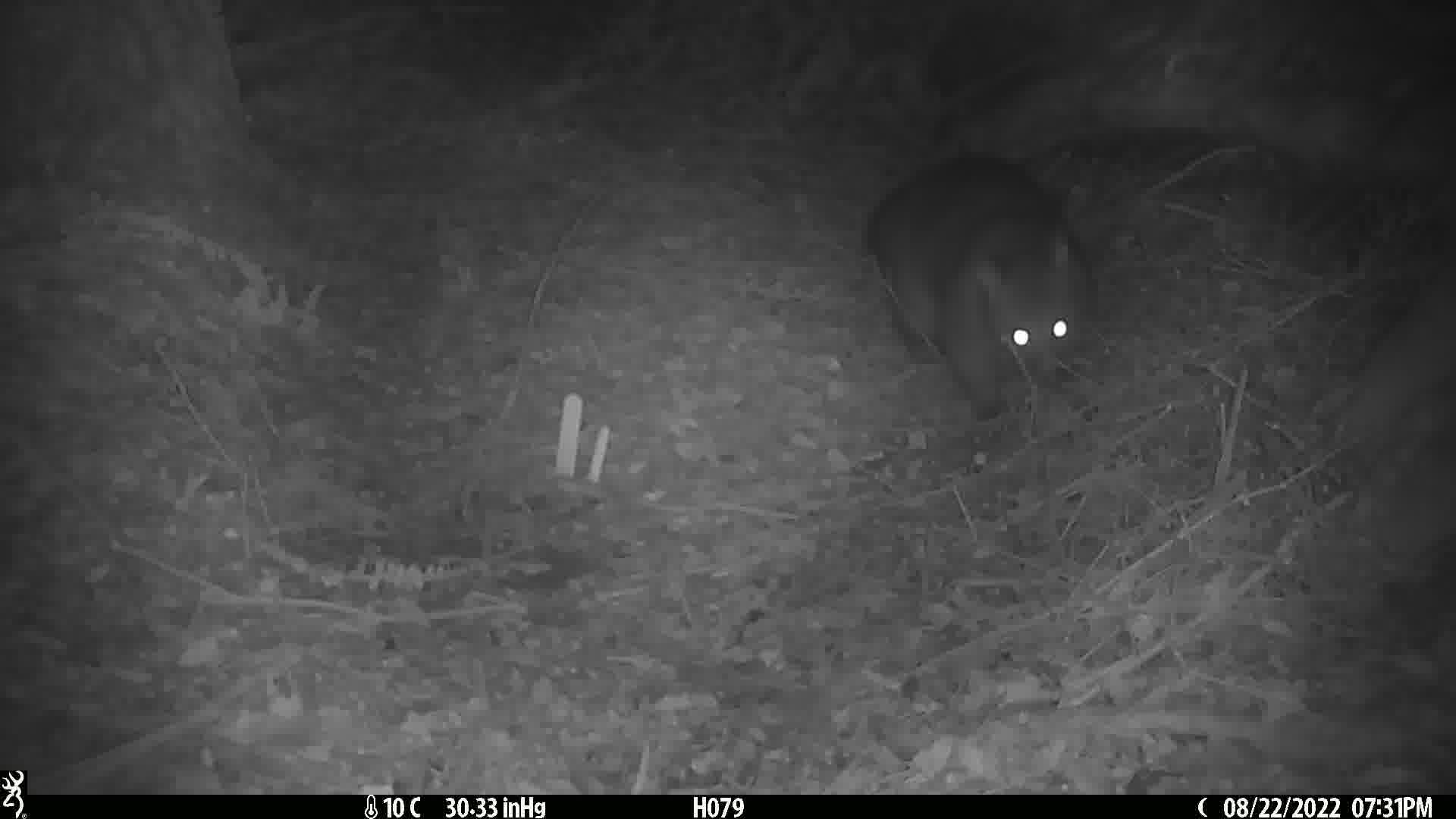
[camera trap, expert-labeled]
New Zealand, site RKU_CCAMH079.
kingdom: Animalia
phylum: Chordata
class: Mammalia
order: Diprotodontia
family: Phalangeridae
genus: Trichosurus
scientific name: Trichosurus vulpecula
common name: common brushtail possum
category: possum